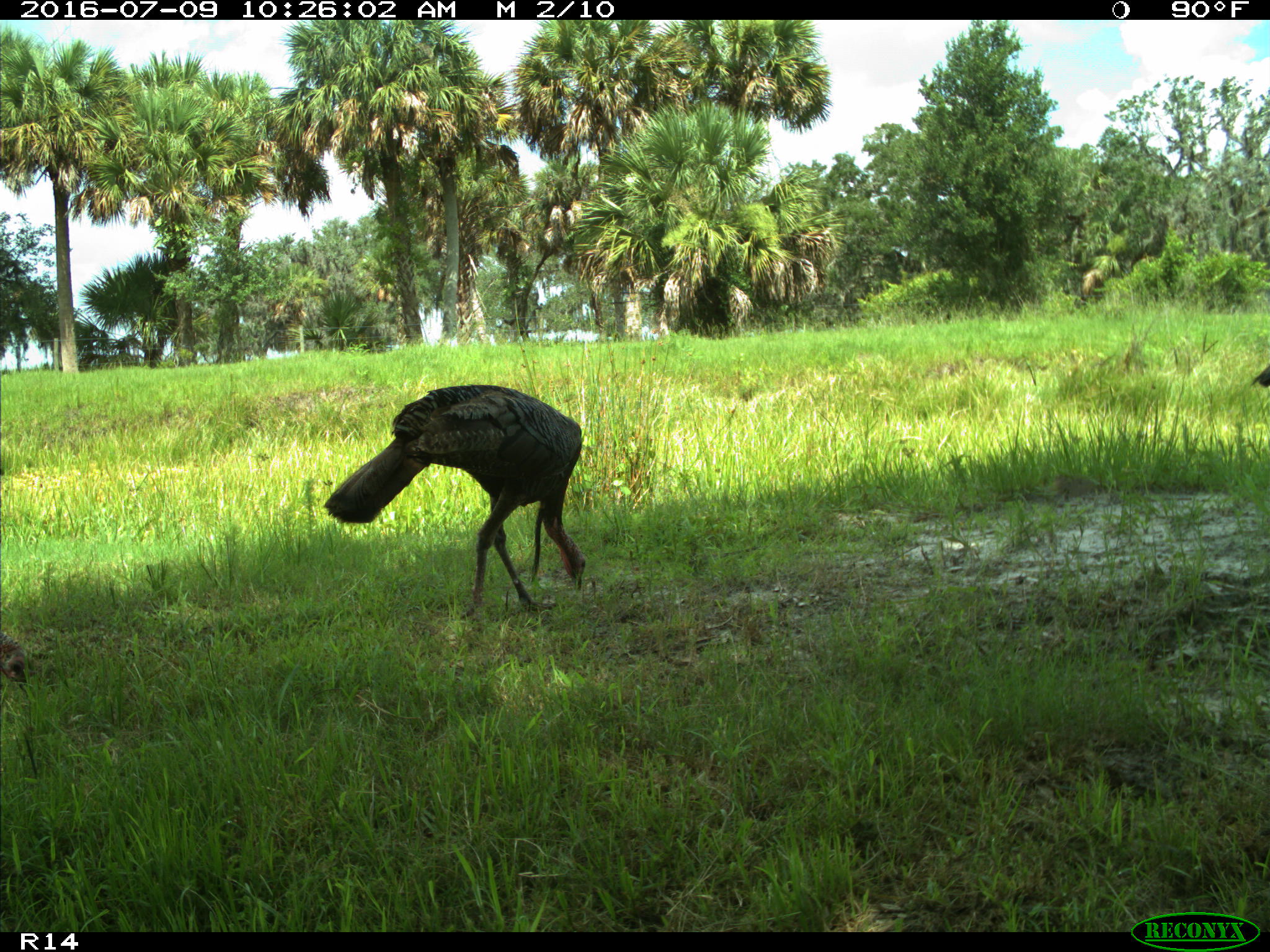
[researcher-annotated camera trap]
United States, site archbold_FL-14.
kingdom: Animalia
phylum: Chordata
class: Aves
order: Galliformes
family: Phasianidae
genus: Meleagris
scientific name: Meleagris gallopavo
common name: wild turkey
Meleagris gallopavo (wild turkey).